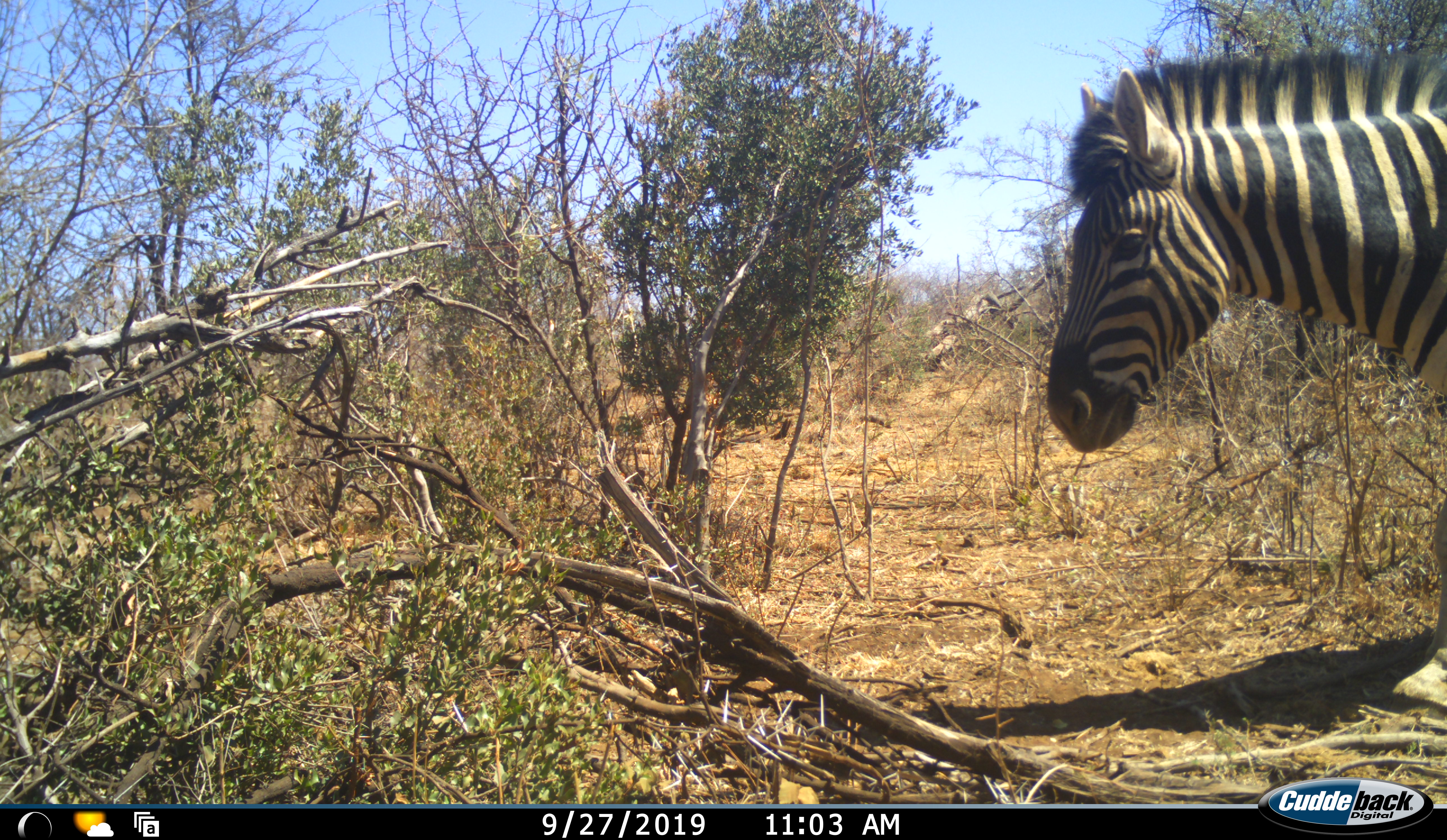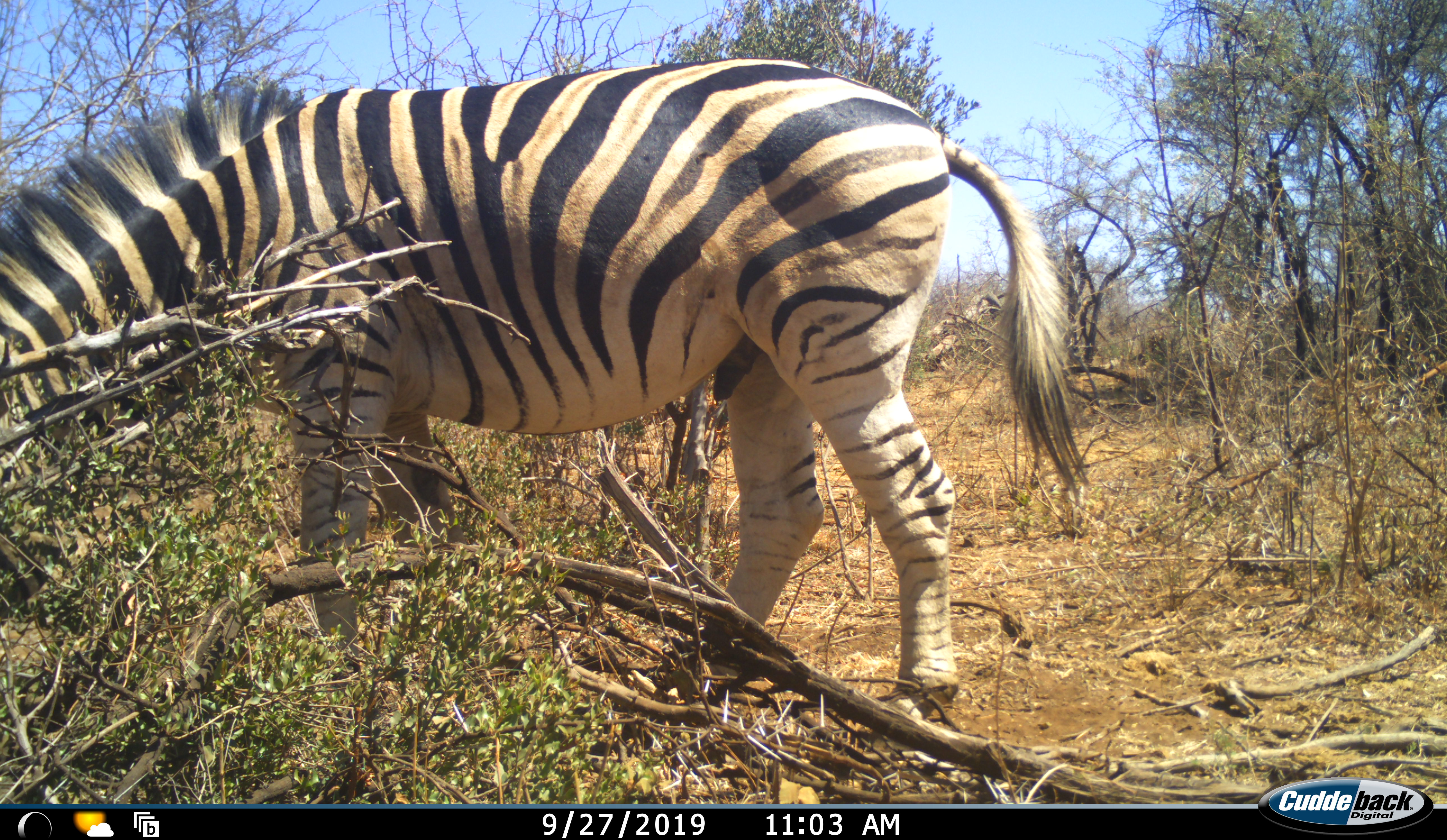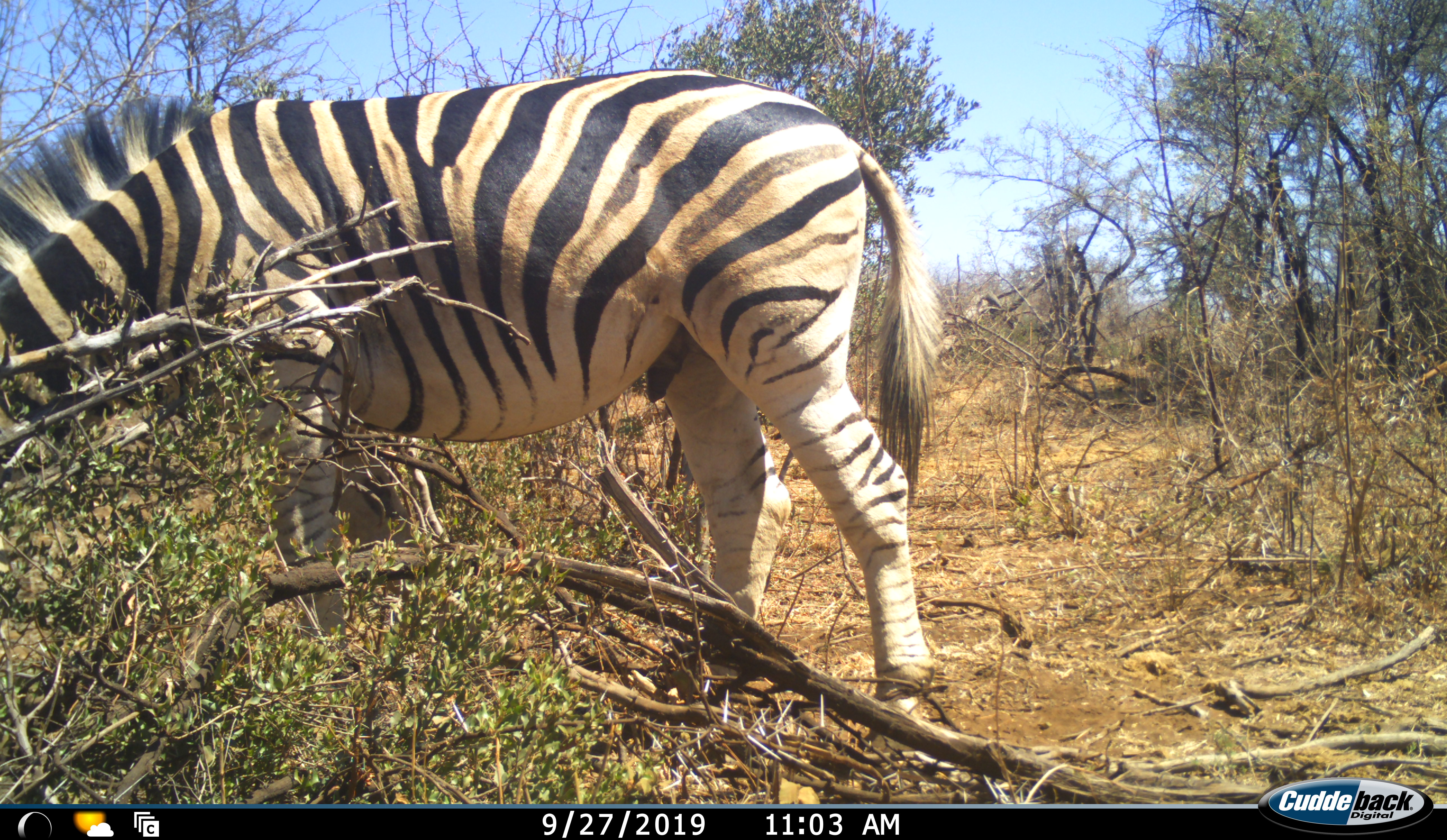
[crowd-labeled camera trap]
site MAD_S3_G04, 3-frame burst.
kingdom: Animalia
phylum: Chordata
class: Mammalia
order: Perissodactyla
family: Equidae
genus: Equus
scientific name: Equus quagga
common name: plains zebra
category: zebraplains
Zebraplains (plains zebra) (Equus quagga), count 1. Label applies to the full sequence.